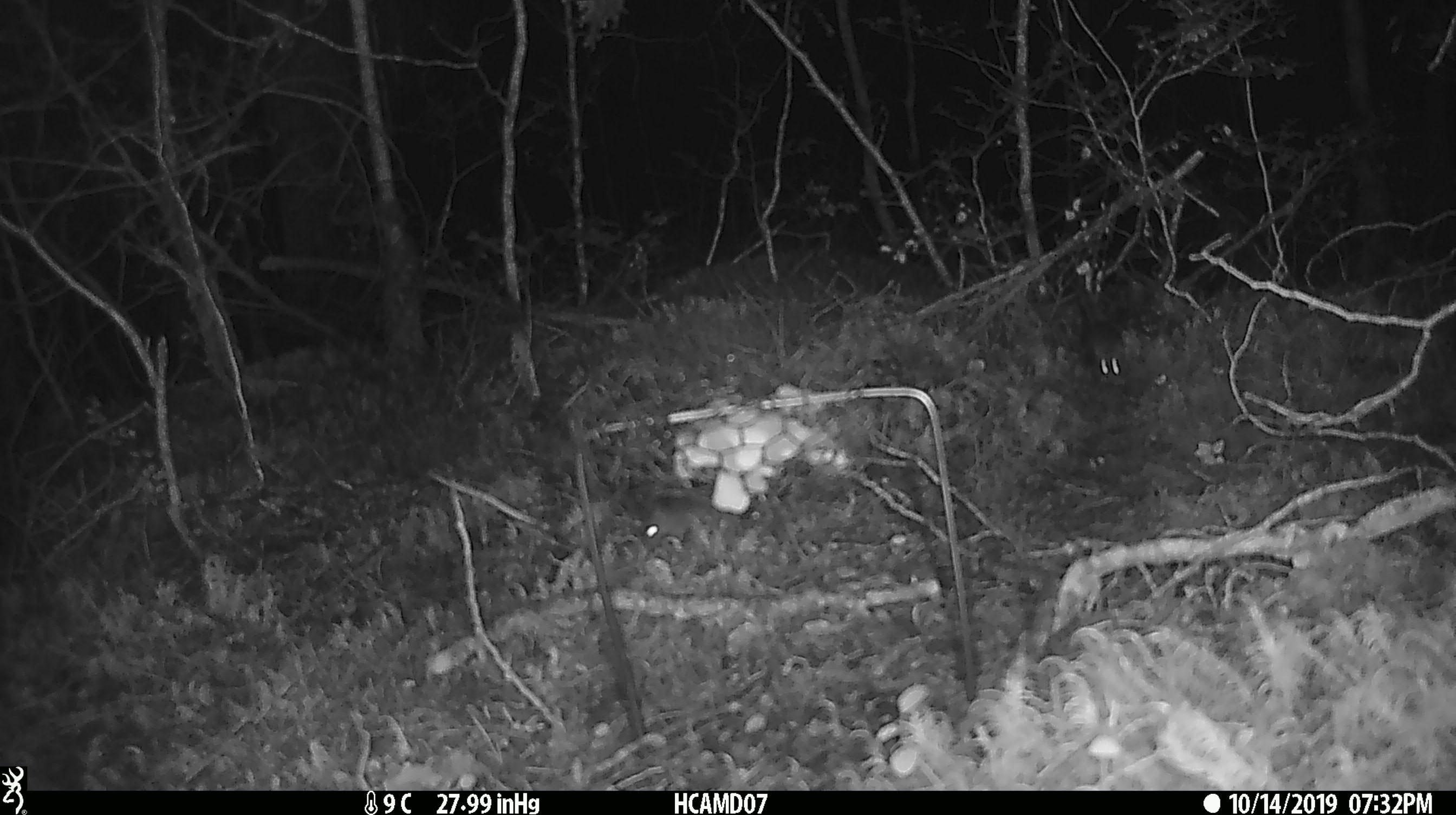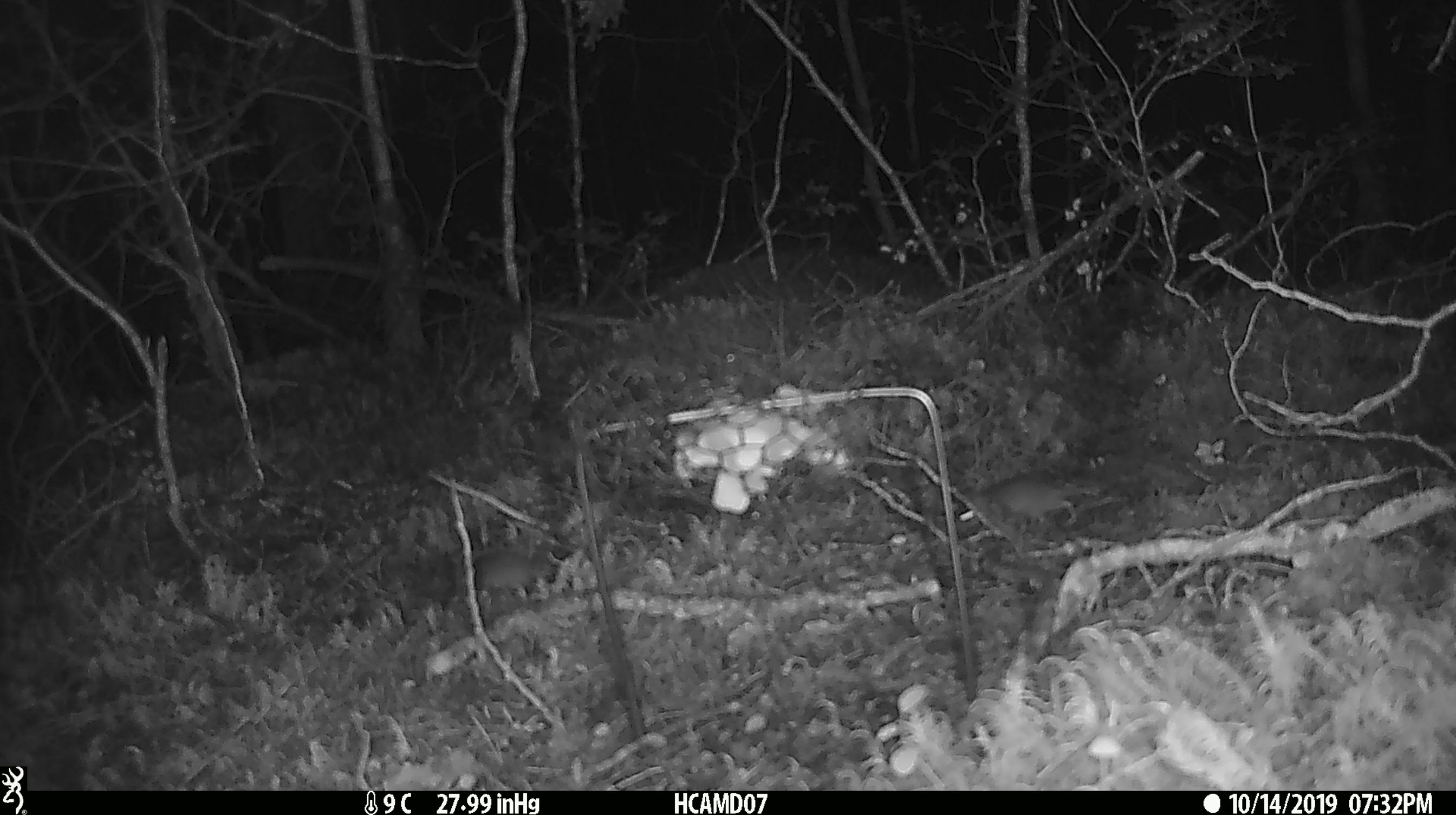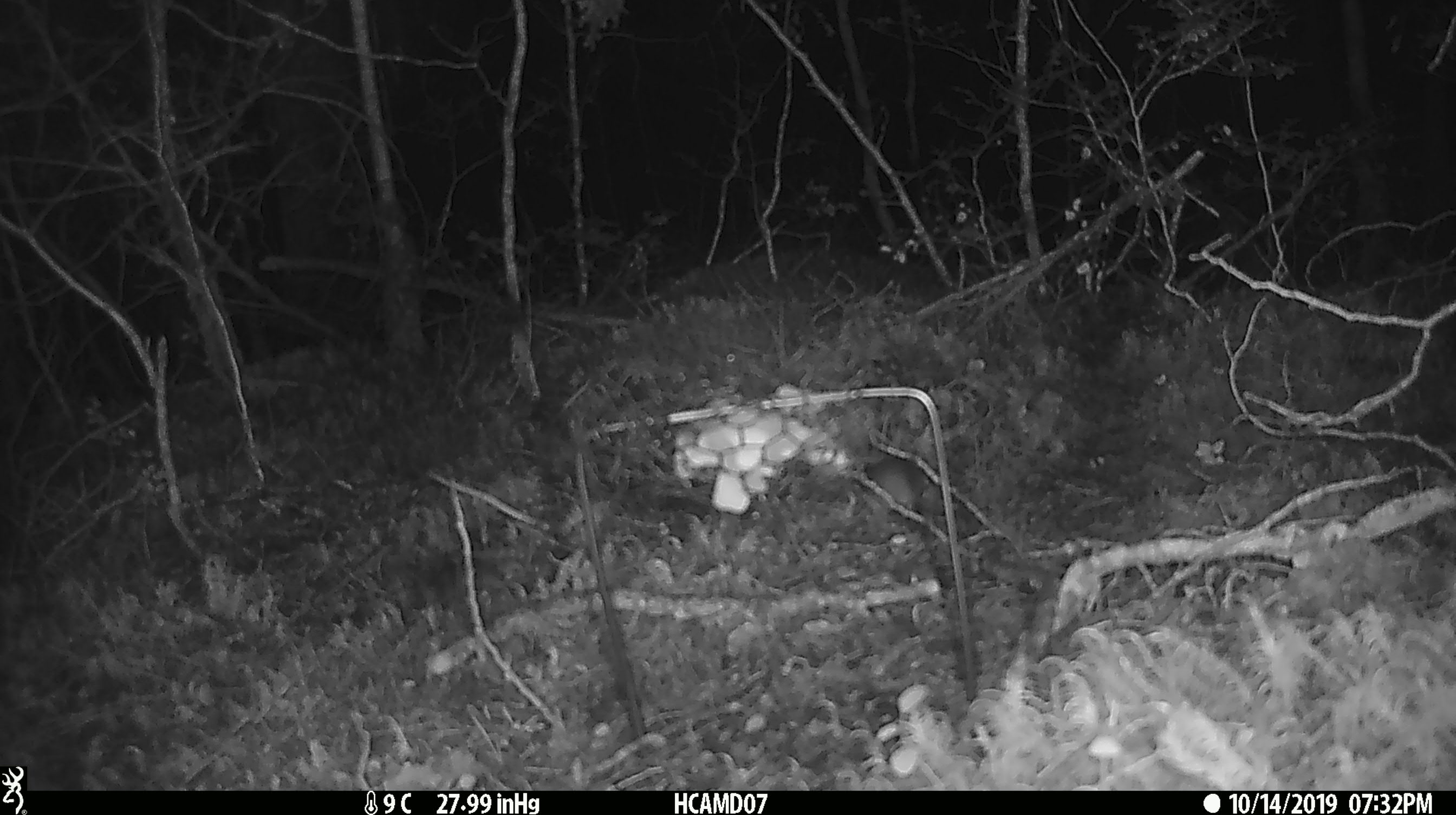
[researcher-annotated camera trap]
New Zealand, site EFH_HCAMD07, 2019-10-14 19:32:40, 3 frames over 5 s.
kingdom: Animalia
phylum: Chordata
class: Mammalia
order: Rodentia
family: Muridae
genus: Mus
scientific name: Mus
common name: mouse